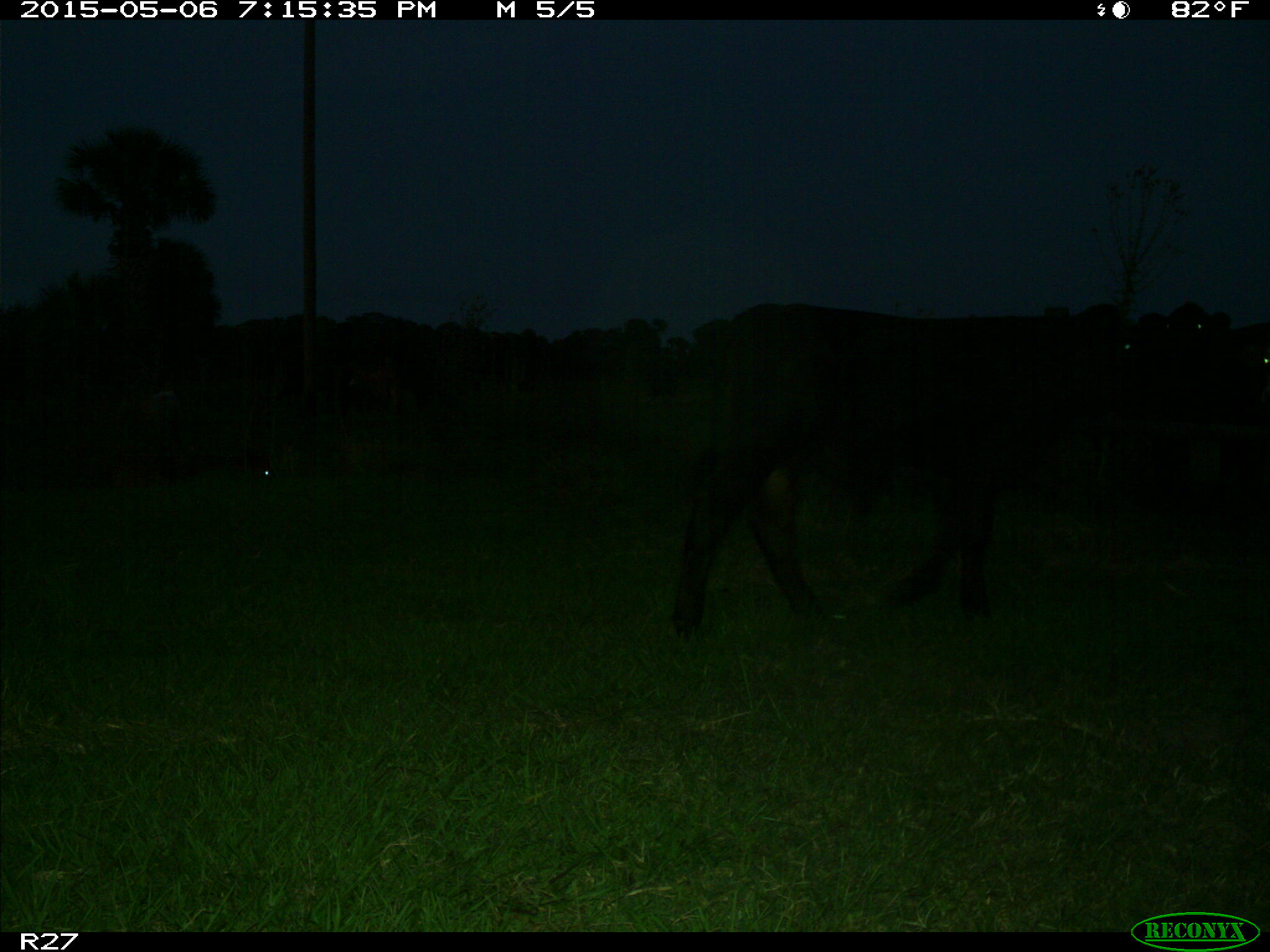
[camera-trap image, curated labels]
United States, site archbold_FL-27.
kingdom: Animalia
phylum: Chordata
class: Mammalia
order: Artiodactyla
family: Bovidae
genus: Bos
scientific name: Bos taurus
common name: domestic cow